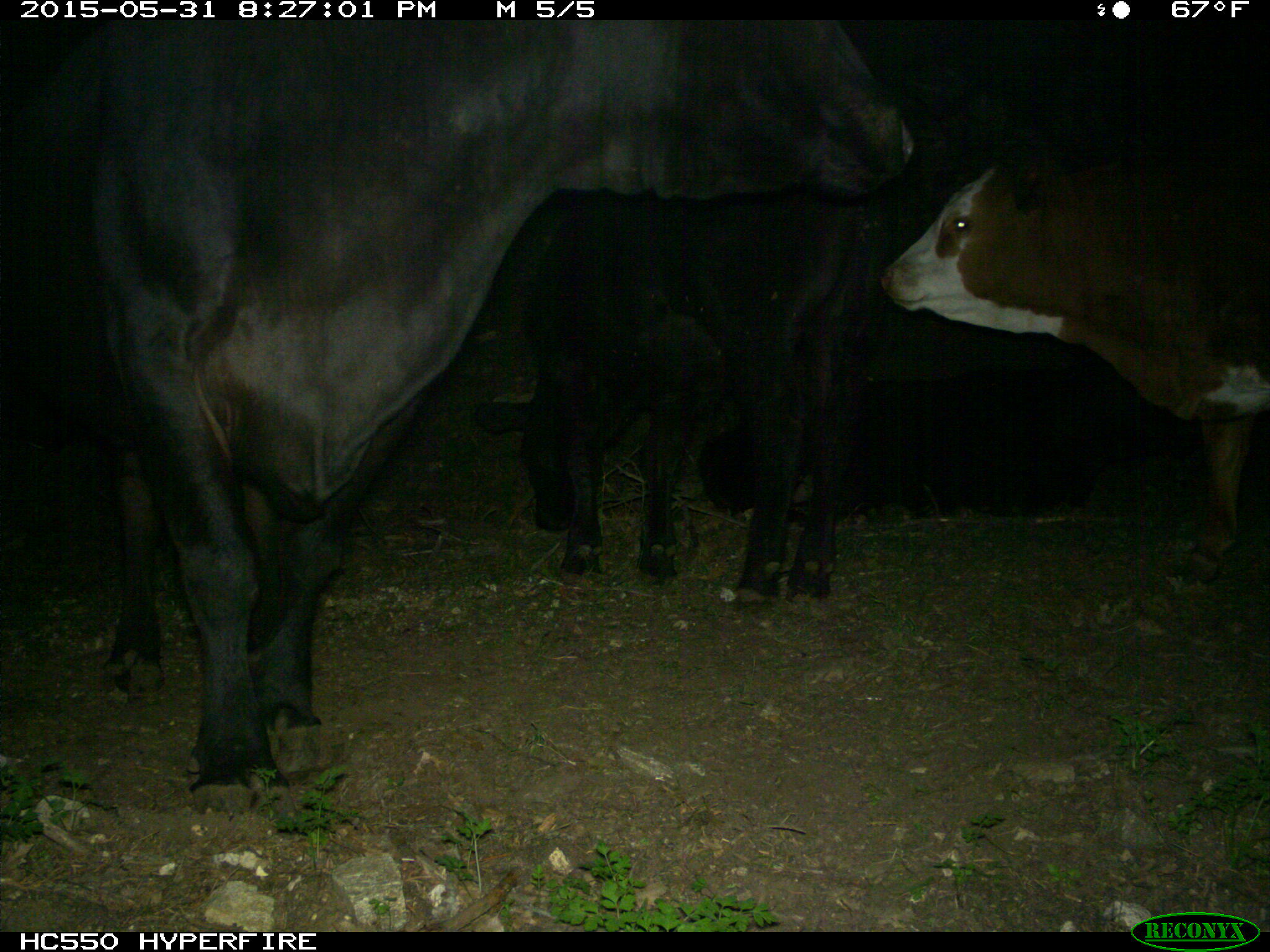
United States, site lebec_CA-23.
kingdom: Animalia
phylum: Chordata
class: Mammalia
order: Artiodactyla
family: Bovidae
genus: Bos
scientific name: Bos taurus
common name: domestic cow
Bos taurus (domestic cow).